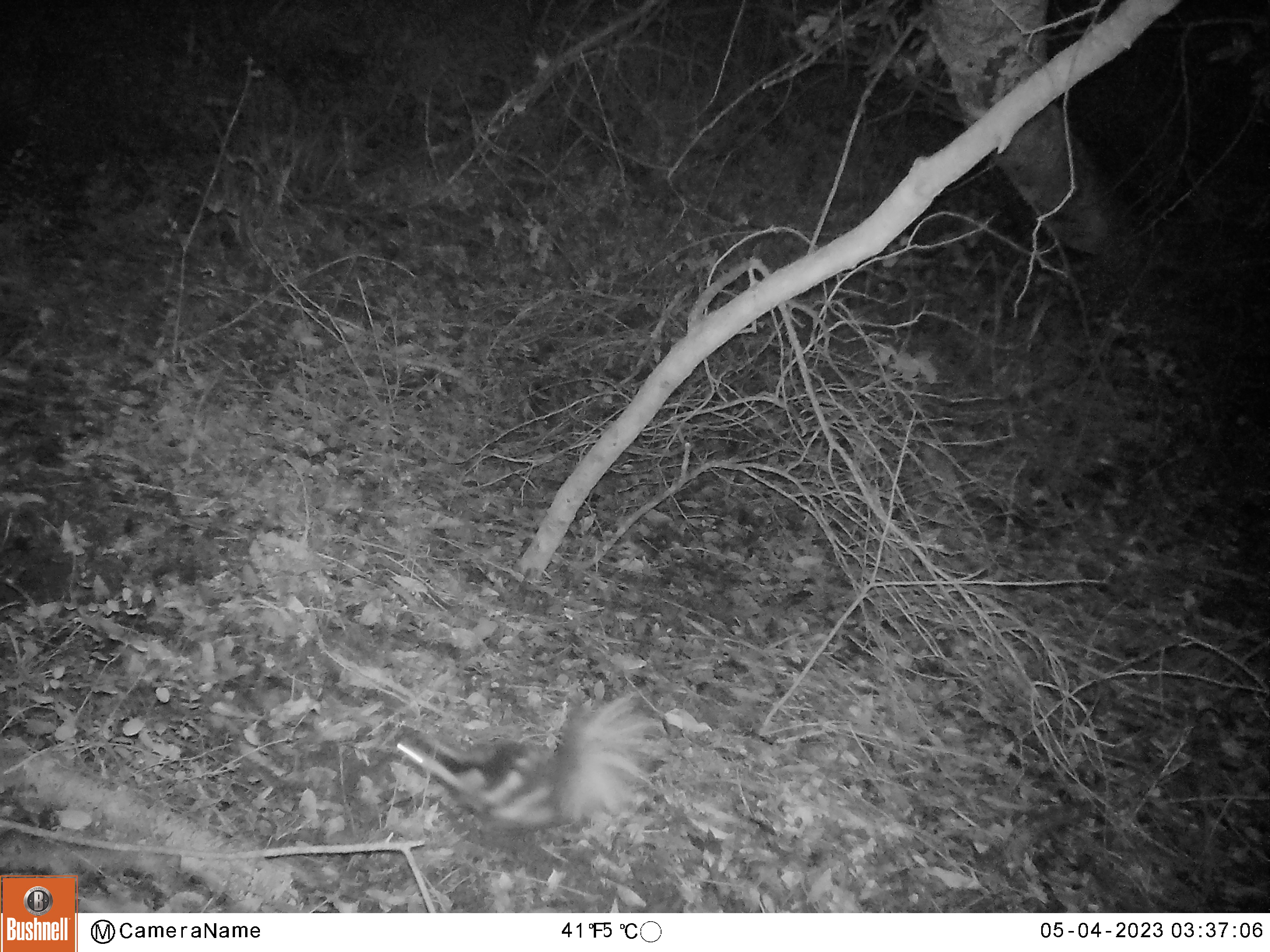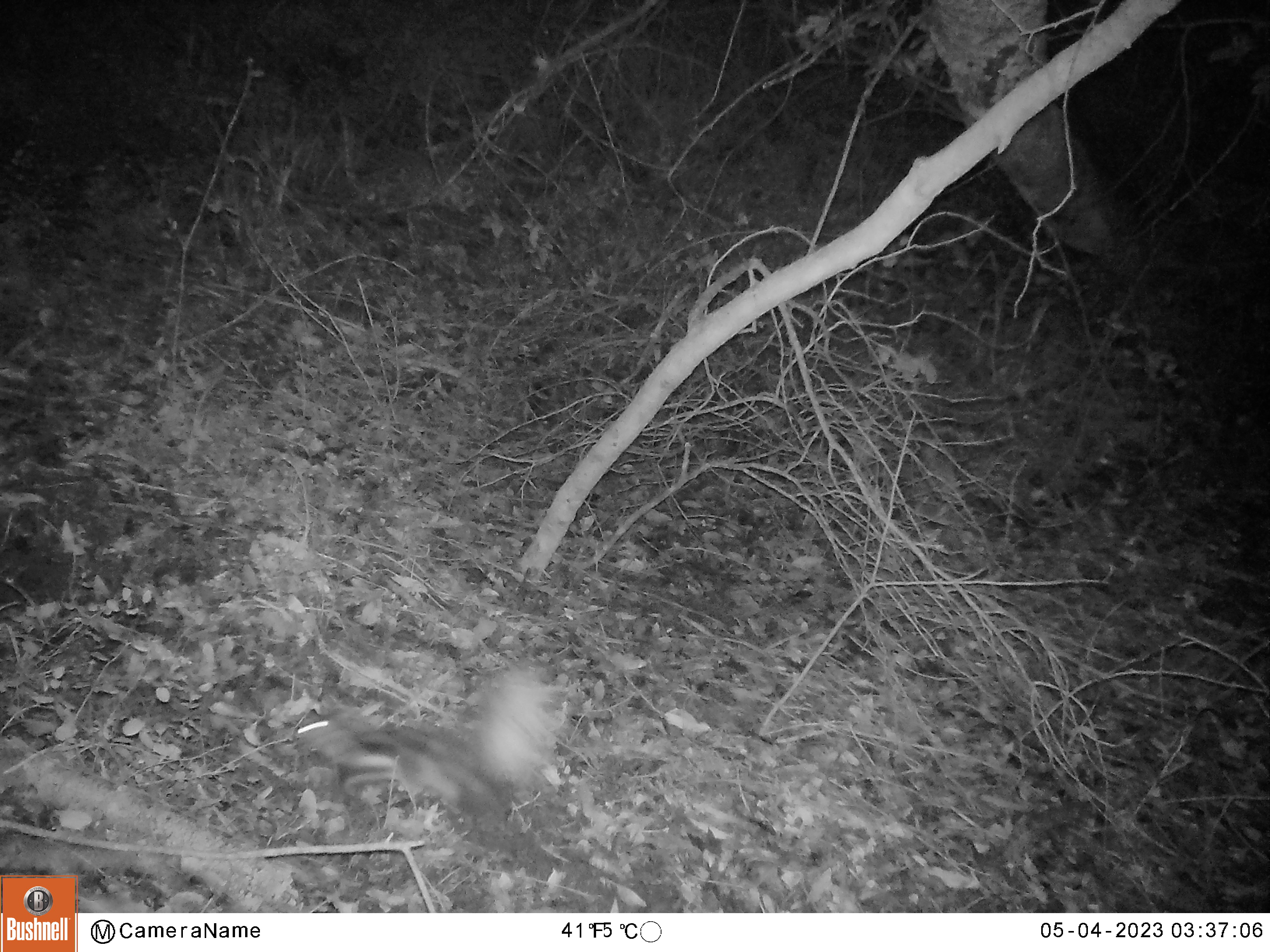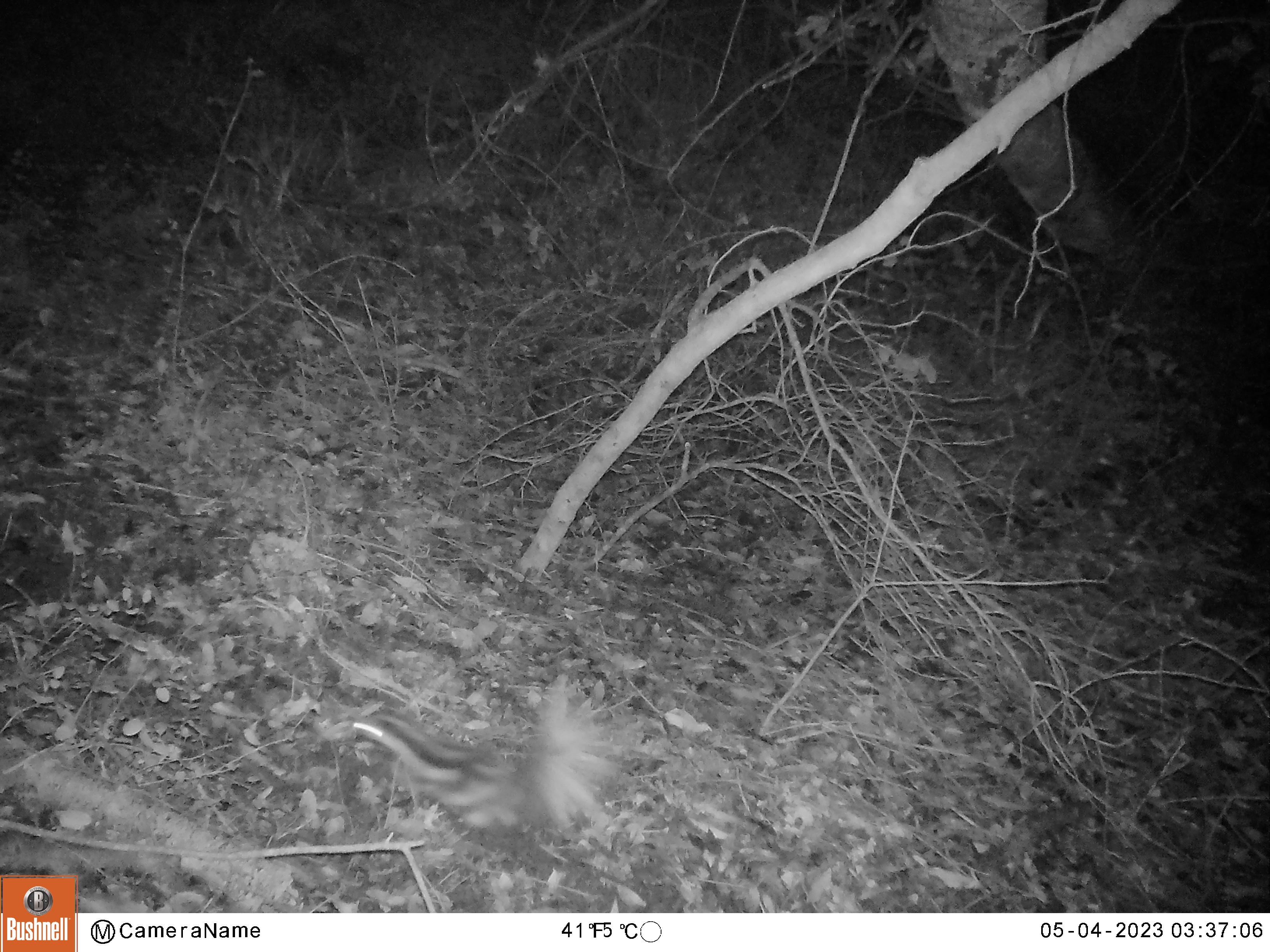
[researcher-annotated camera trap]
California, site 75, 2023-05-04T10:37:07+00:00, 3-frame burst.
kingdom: Animalia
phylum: Chordata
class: Mammalia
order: Carnivora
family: Mephitidae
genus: Spilogale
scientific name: Spilogale gracilis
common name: western spotted skunk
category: spotted skunk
Spotted skunk (western spotted skunk) (Spilogale gracilis).